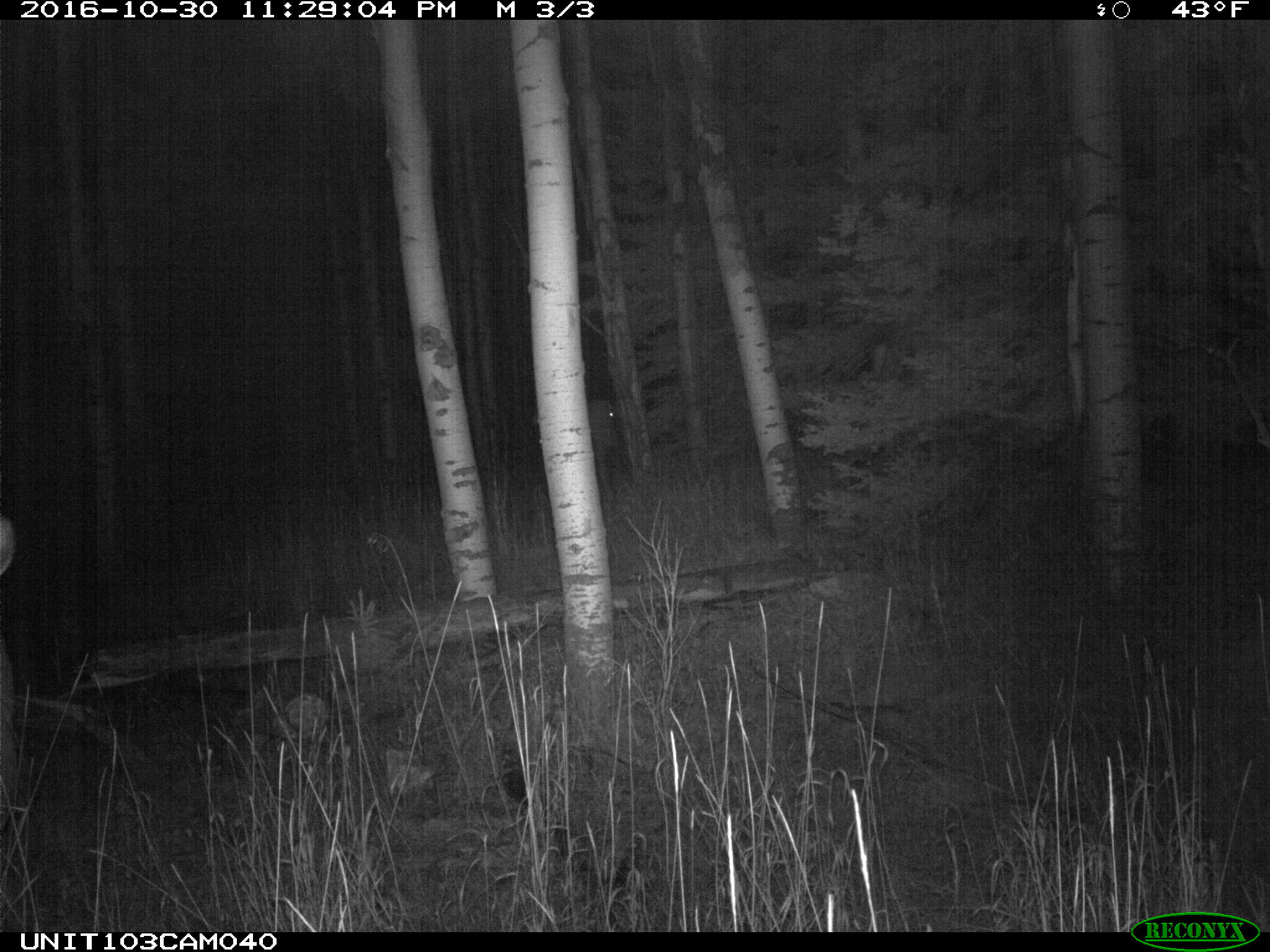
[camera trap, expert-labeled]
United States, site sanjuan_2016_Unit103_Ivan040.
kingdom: Animalia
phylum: Chordata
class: Mammalia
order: Artiodactyla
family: Cervidae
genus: Cervus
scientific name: Cervus elaphus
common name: red deer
Cervus elaphus (red deer).